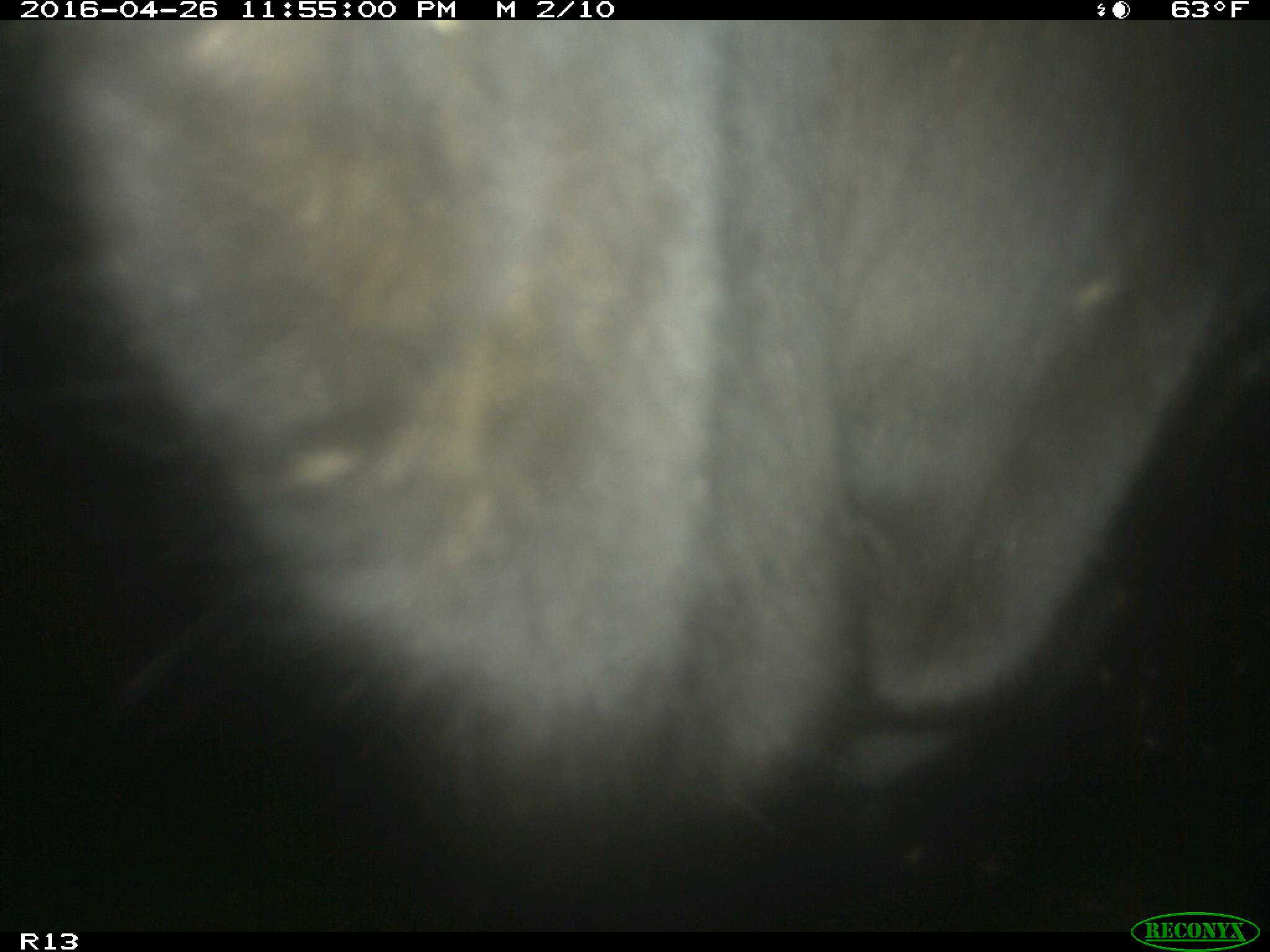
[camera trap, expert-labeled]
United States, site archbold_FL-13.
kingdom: Animalia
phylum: Chordata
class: Mammalia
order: Artiodactyla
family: Bovidae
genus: Bos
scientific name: Bos taurus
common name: domestic cow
Bos taurus (domestic cow).